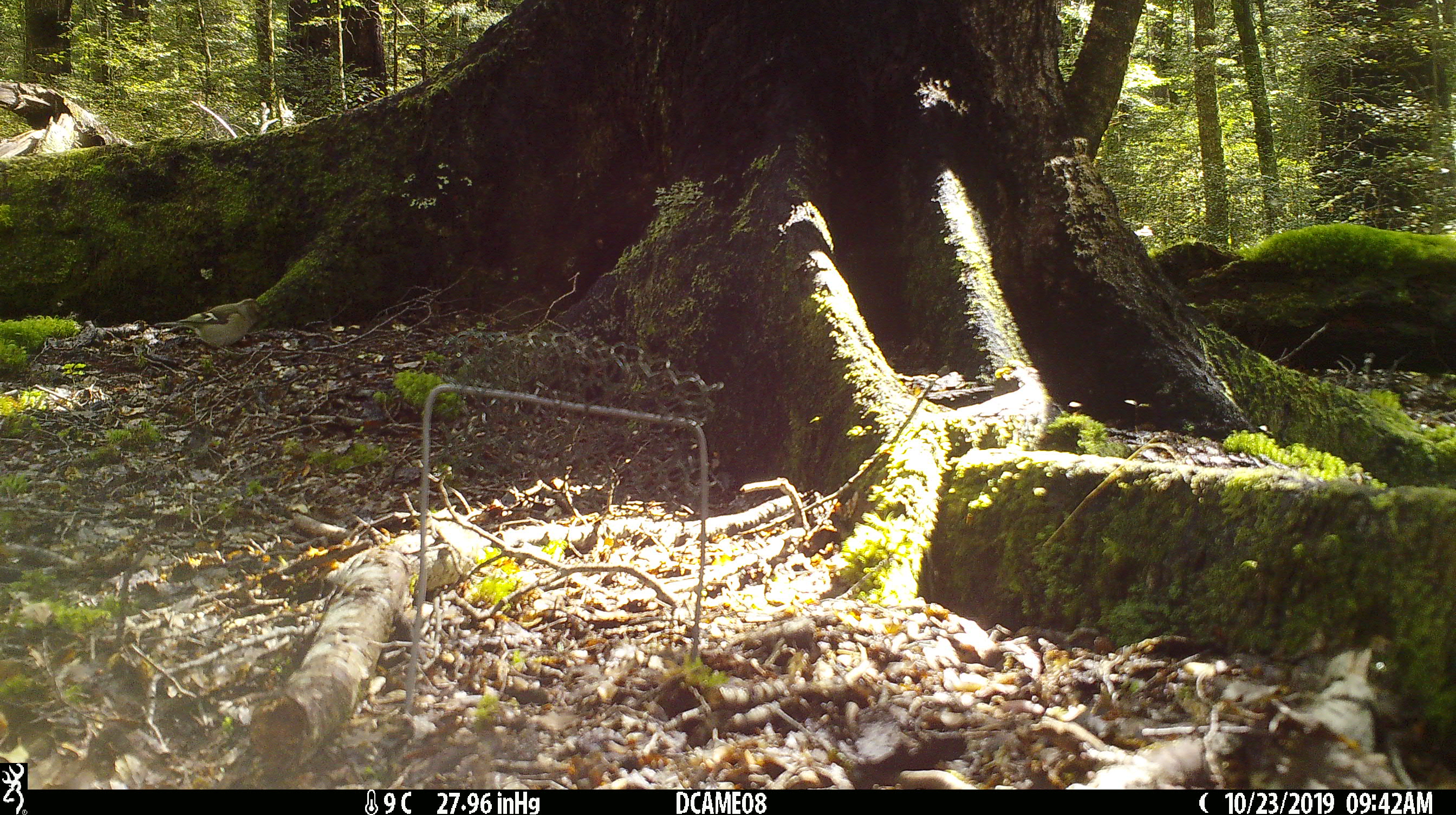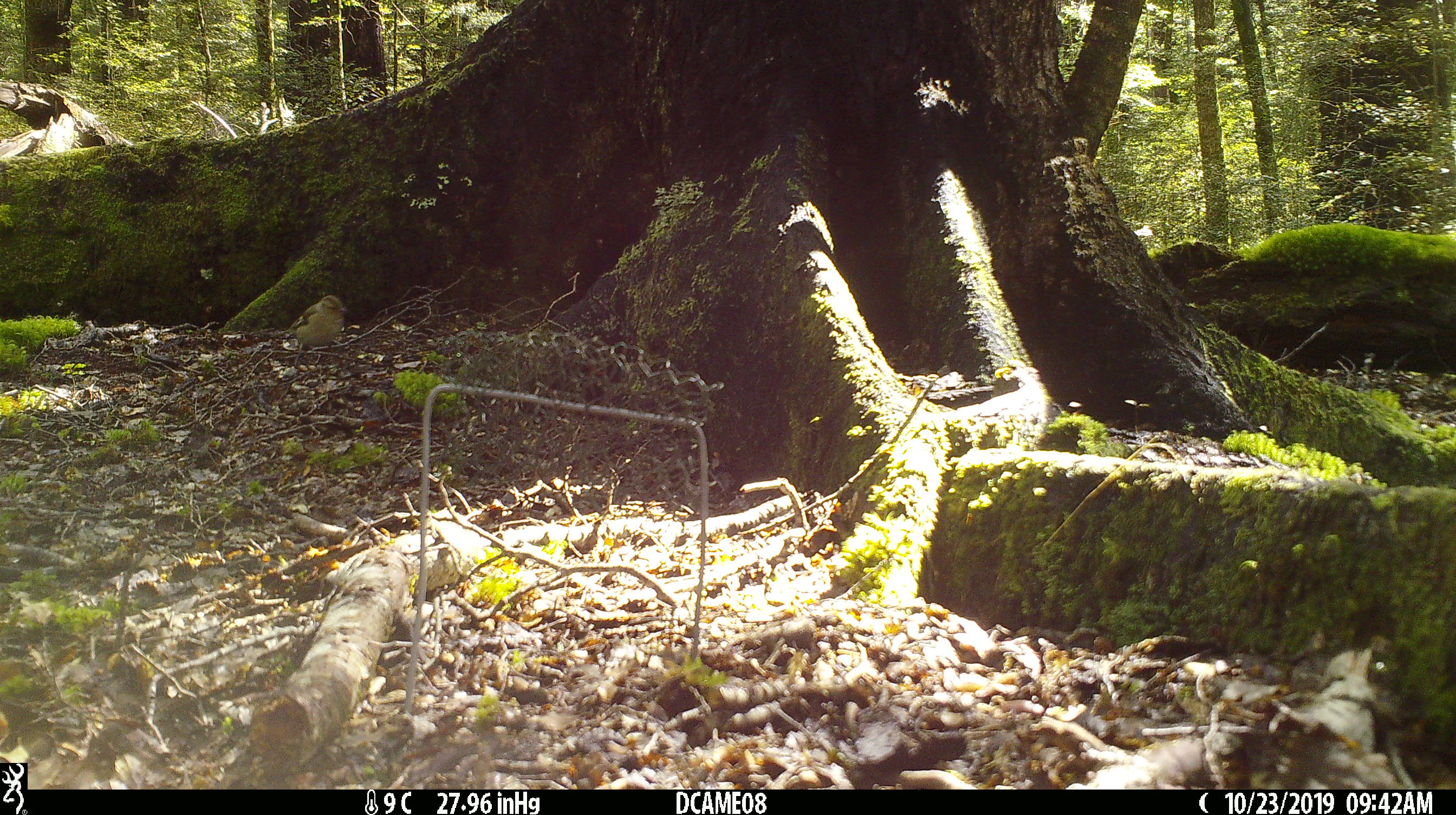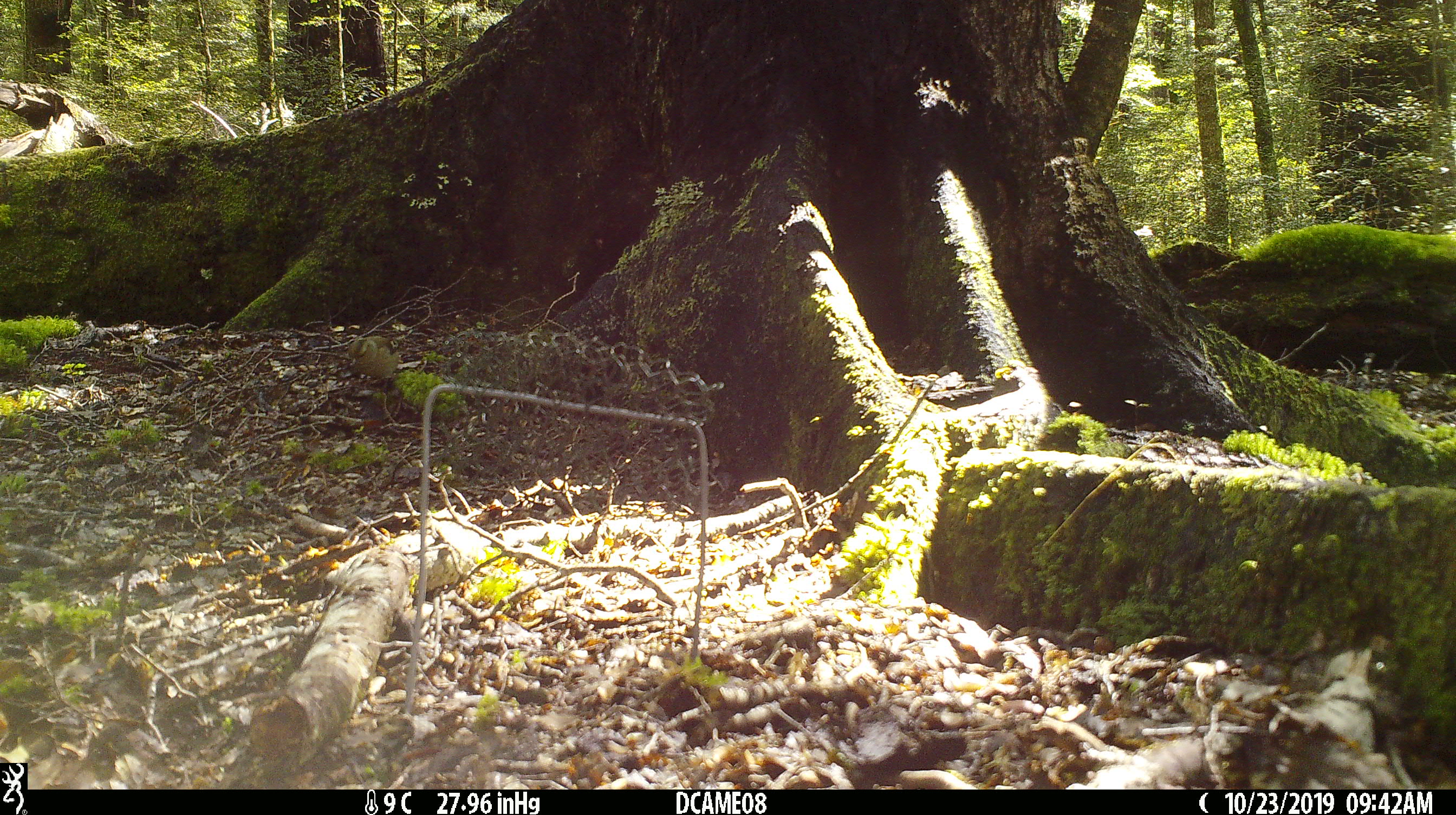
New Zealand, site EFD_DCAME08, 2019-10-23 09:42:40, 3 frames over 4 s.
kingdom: Animalia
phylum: Chordata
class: Aves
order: Passeriformes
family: Fringillidae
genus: Fringilla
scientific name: Fringilla coelebs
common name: common chaffinch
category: chaffinch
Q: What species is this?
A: Chaffinch (common chaffinch) (Fringilla coelebs).